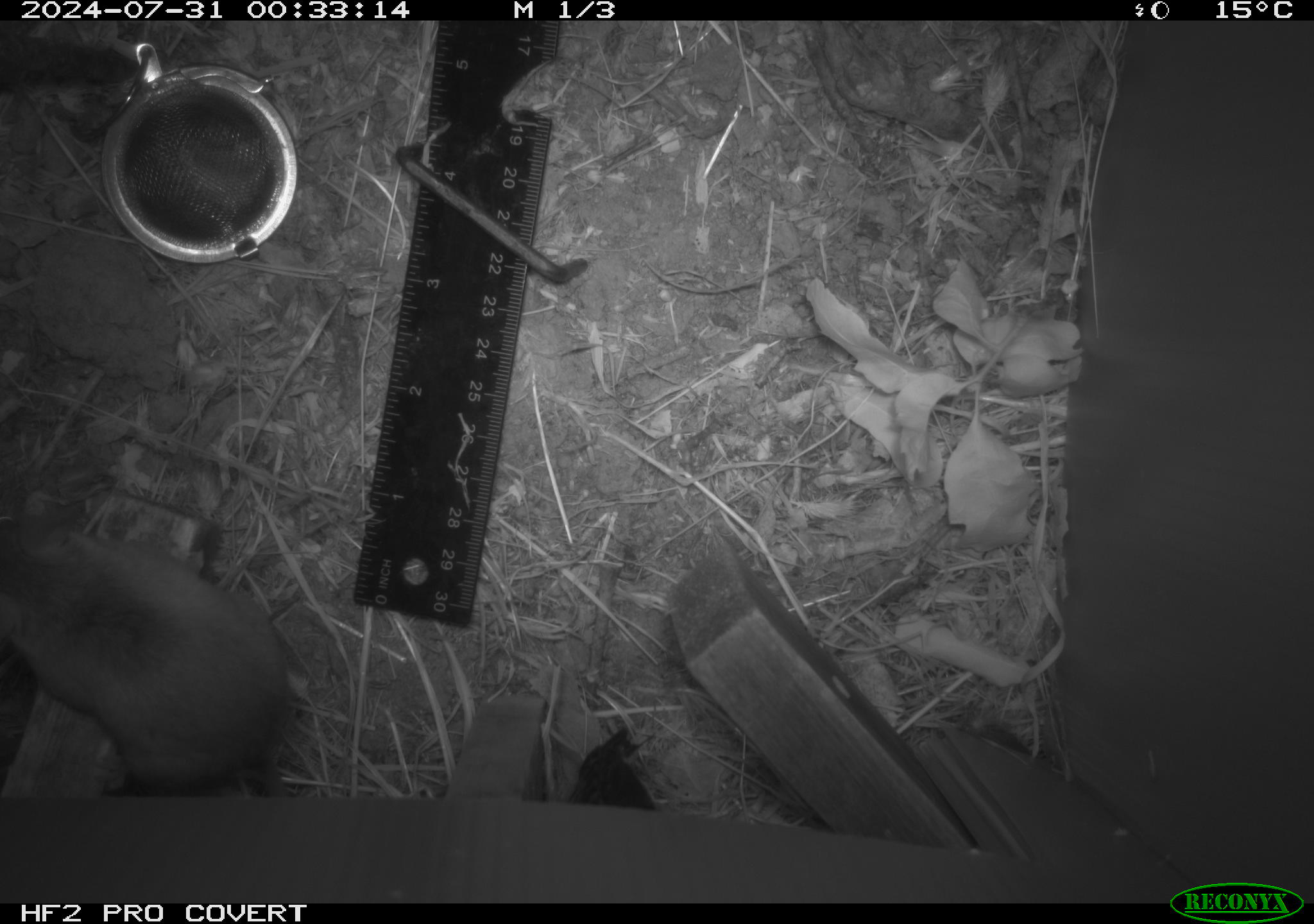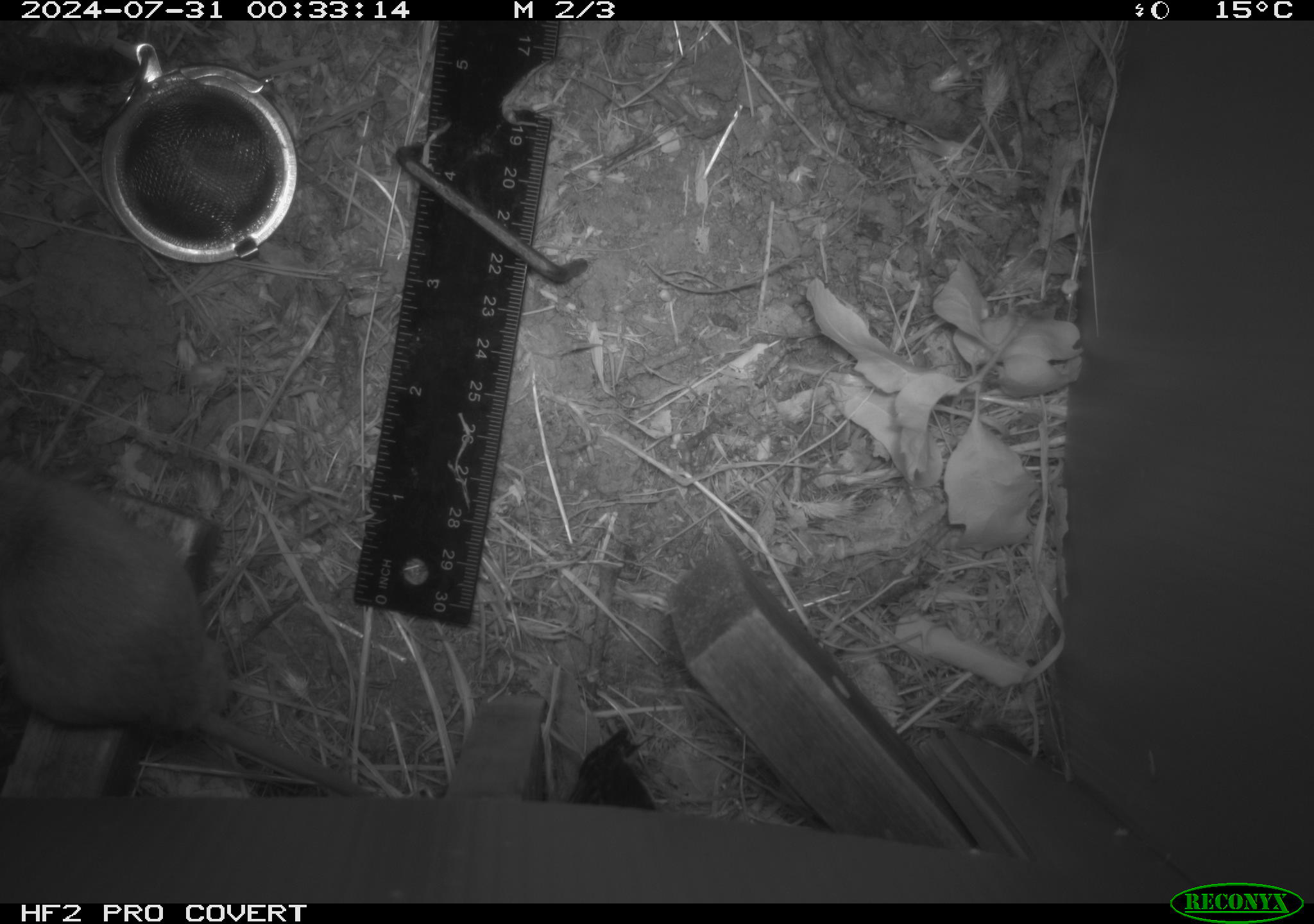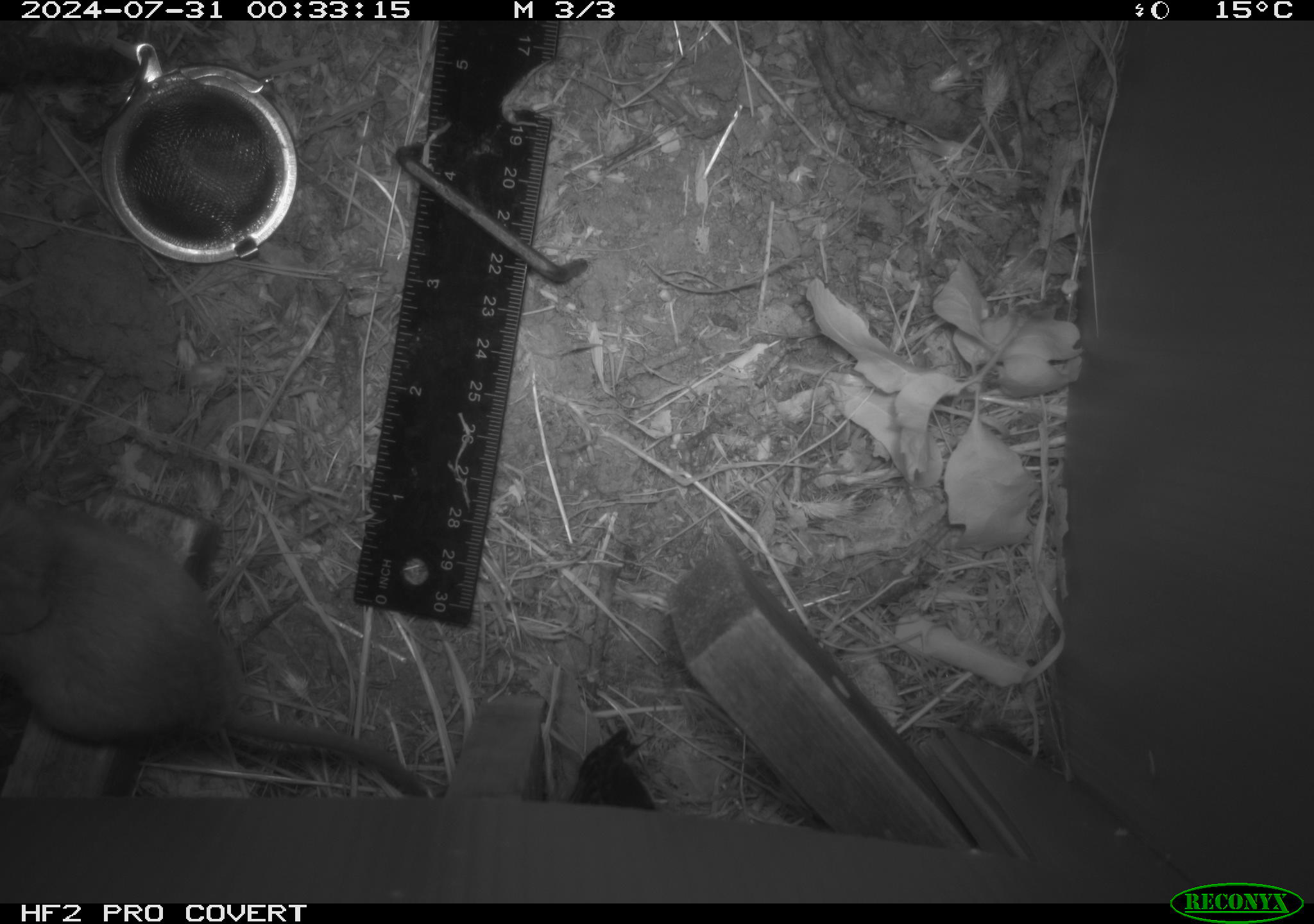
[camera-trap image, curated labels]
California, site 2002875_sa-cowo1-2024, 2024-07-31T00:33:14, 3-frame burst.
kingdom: Animalia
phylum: Chordata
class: Mammalia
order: Rodentia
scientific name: Rodentia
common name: rodent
Rodent (Rodentia).